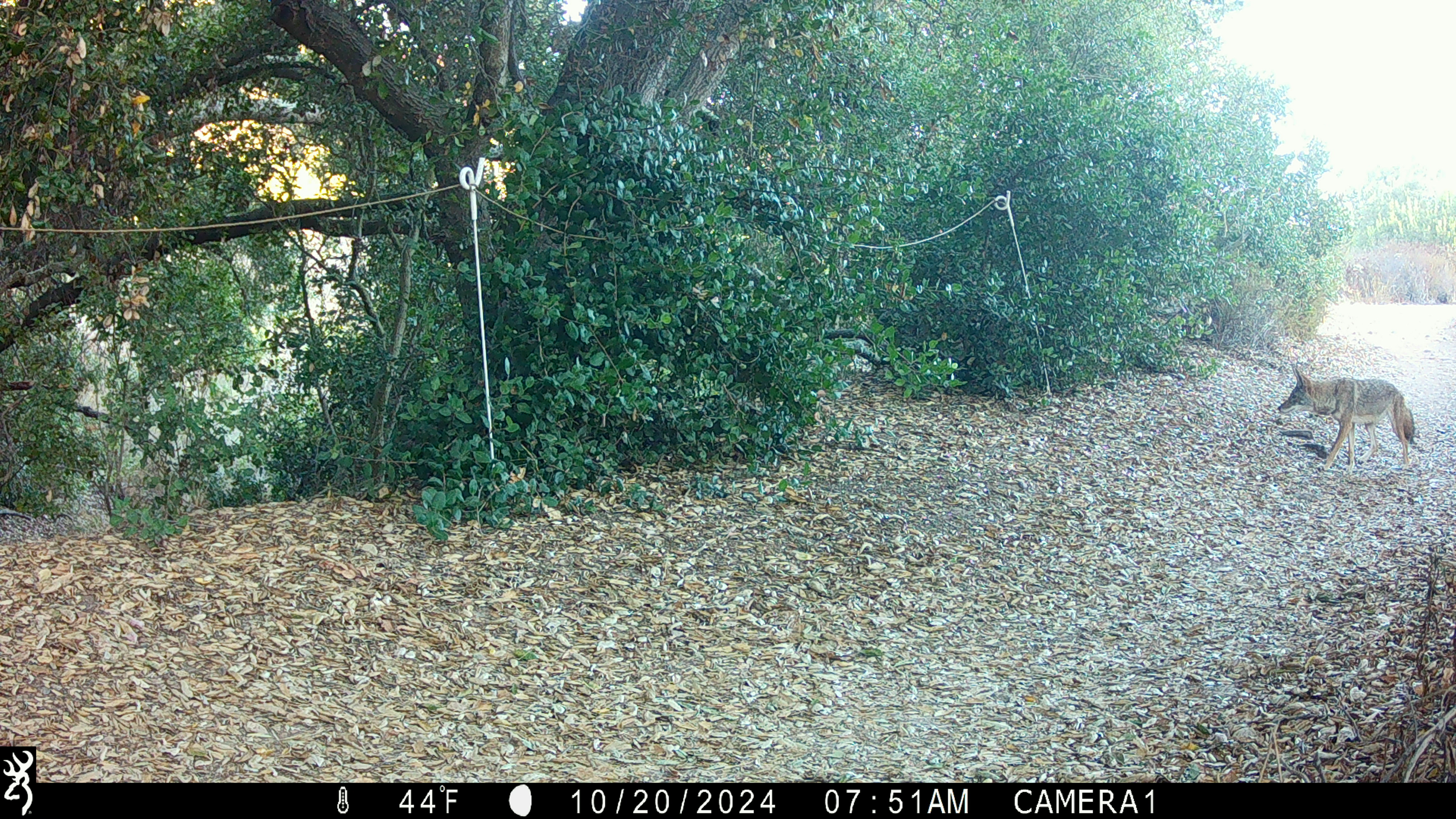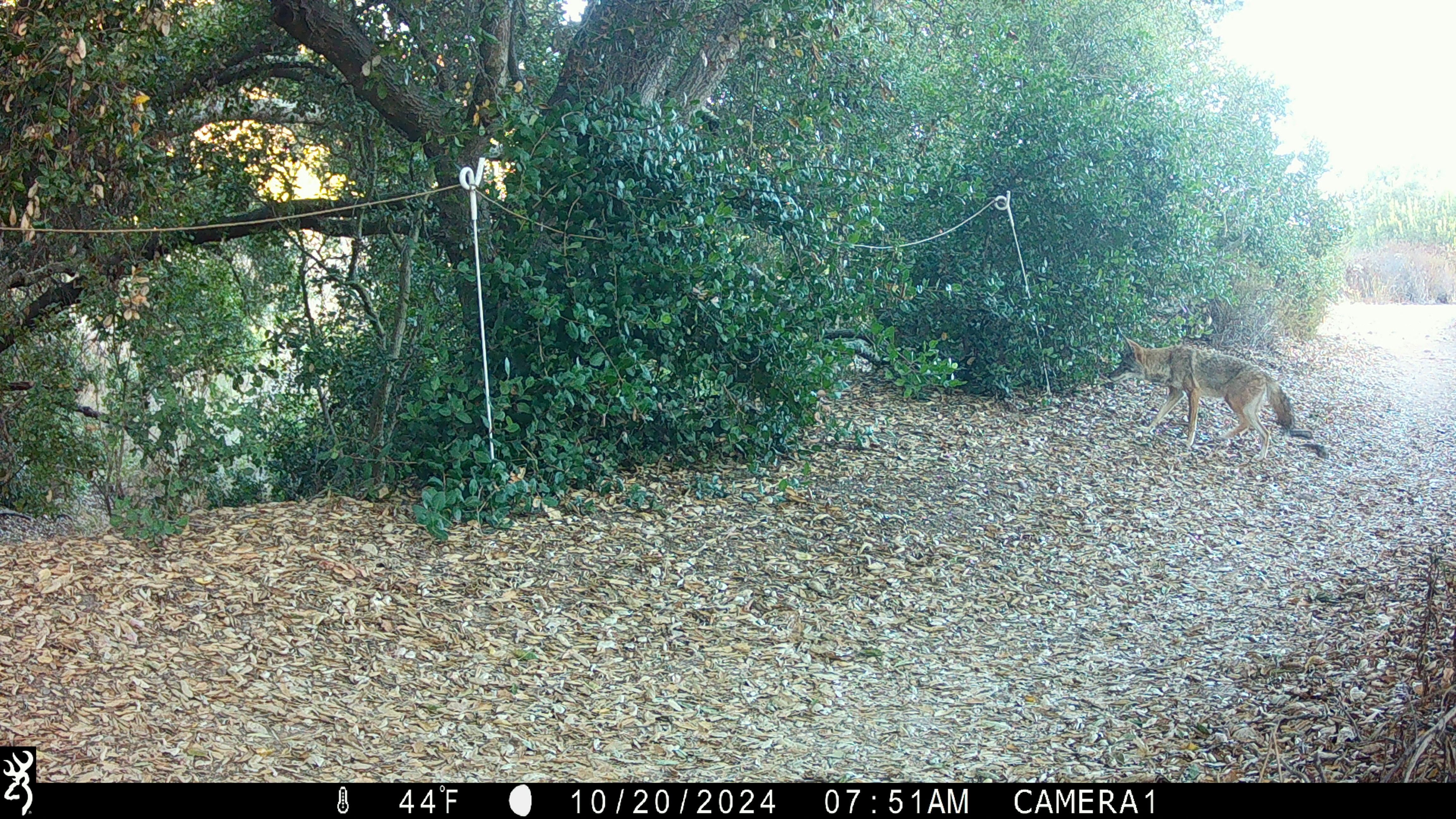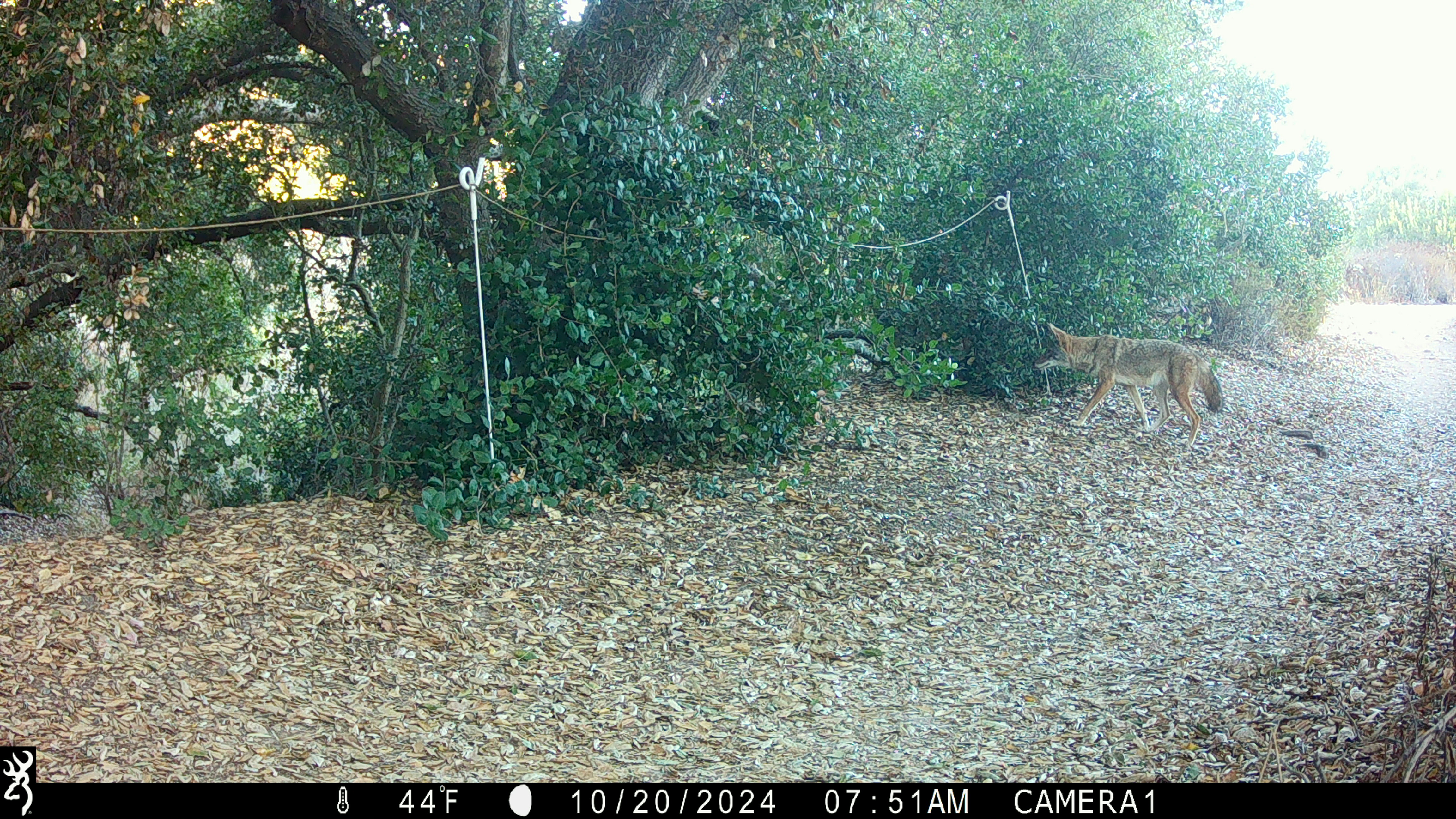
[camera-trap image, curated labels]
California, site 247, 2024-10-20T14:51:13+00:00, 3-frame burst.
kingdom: Animalia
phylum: Chordata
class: Mammalia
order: Carnivora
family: Canidae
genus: Canis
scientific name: Canis latrans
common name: coyote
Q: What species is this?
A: Coyote (Canis latrans).